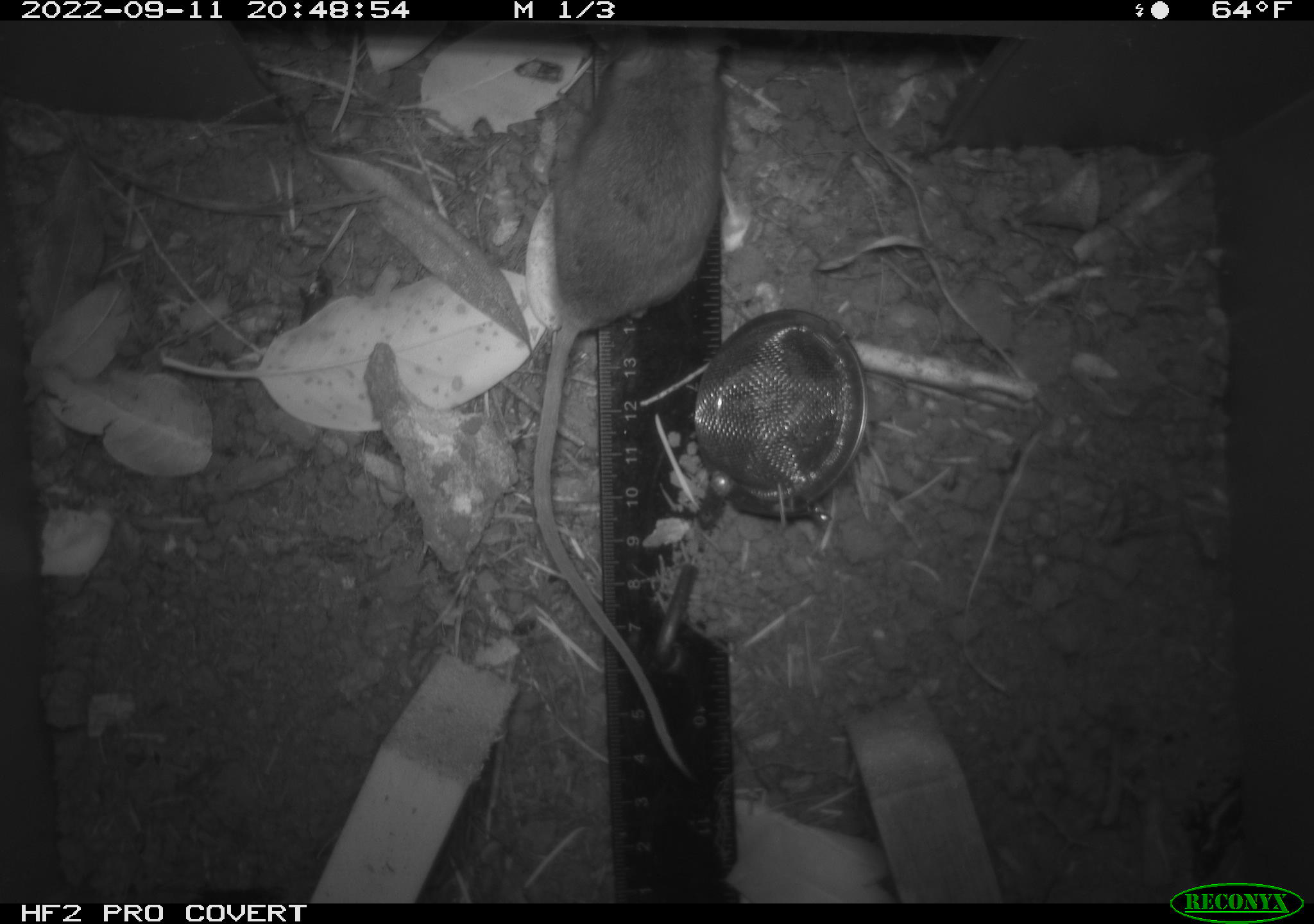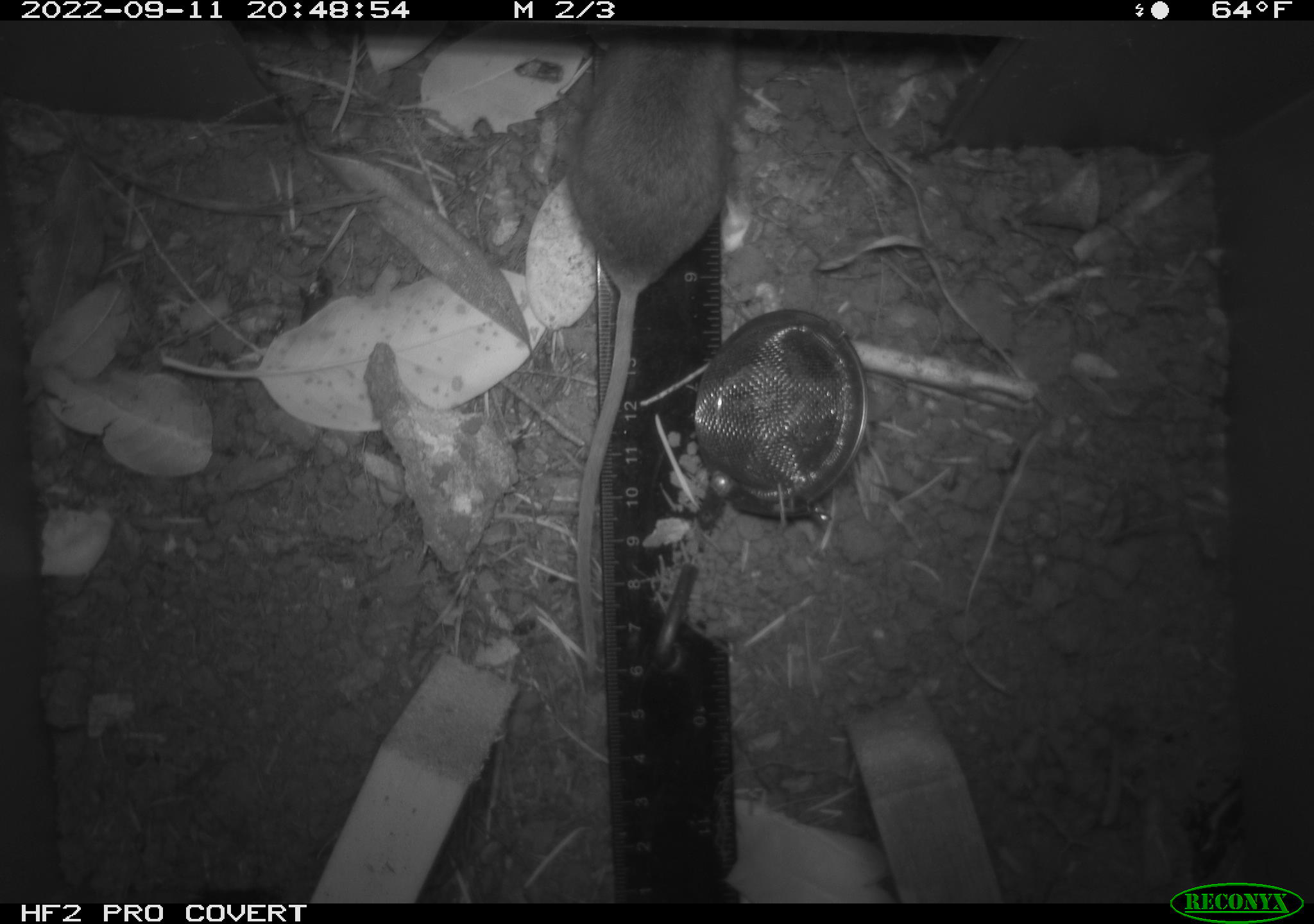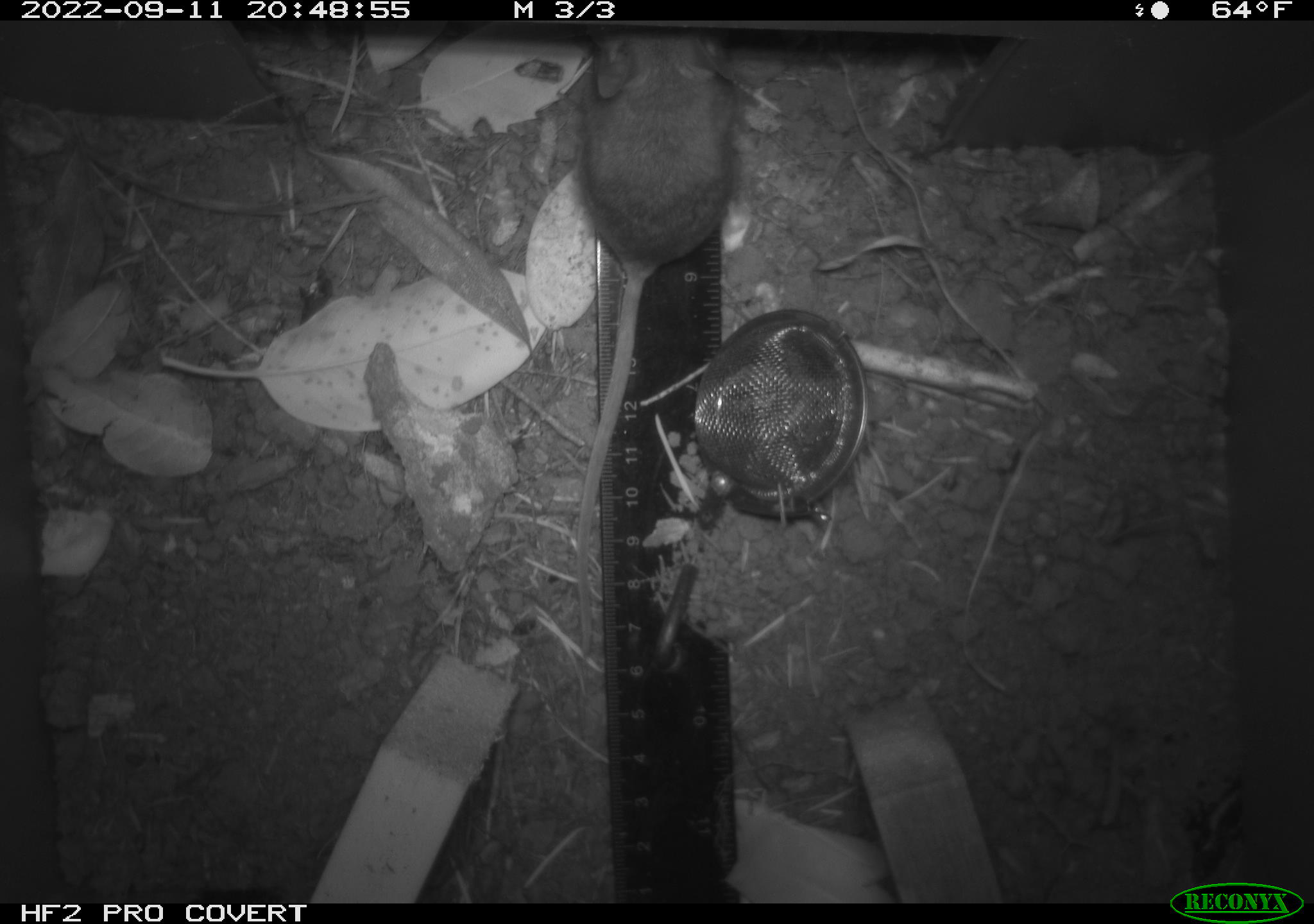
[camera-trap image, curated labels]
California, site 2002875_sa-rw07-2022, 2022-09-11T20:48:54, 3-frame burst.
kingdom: Animalia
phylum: Chordata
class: Mammalia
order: Rodentia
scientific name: Rodentia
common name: mouse species